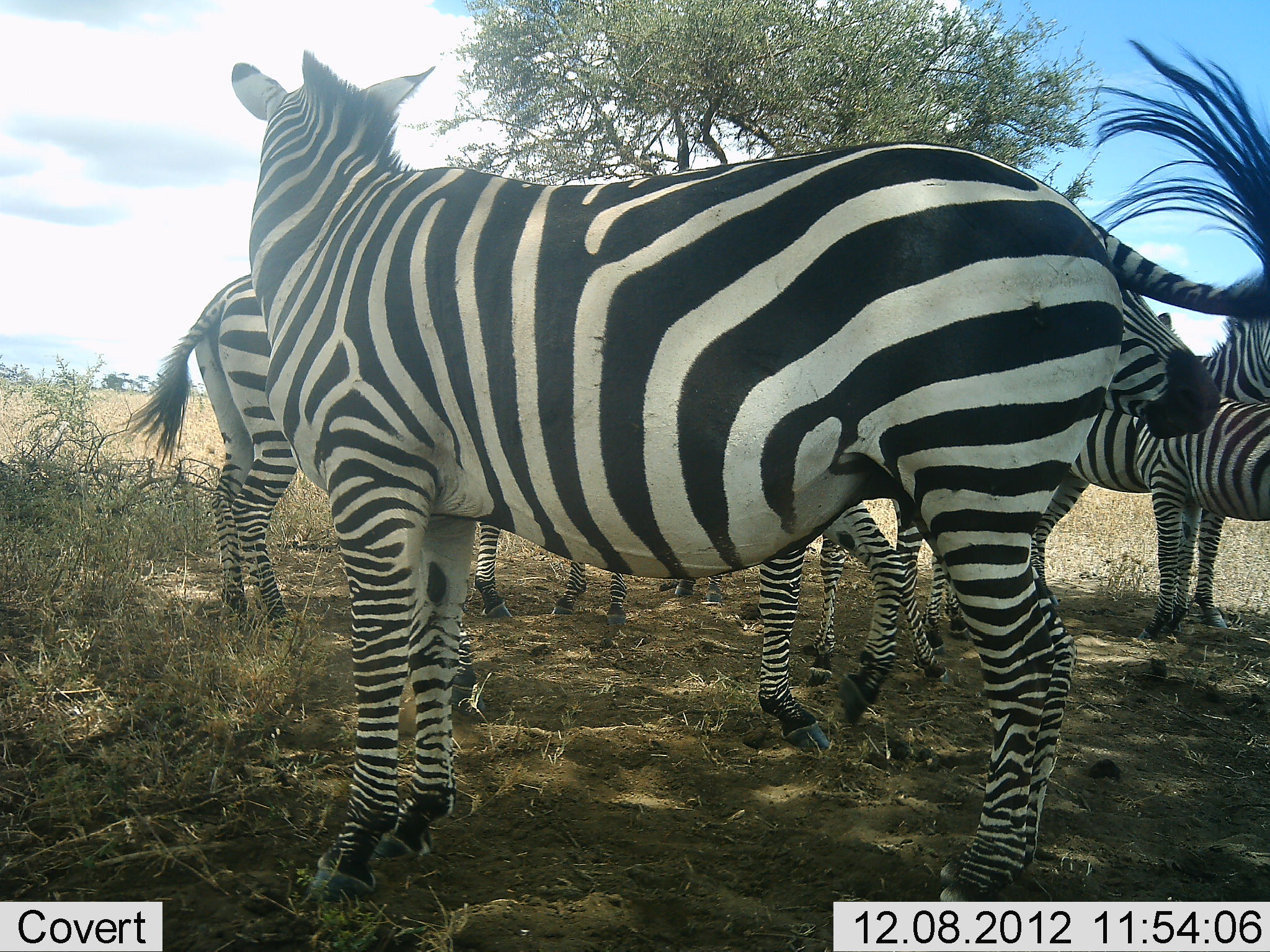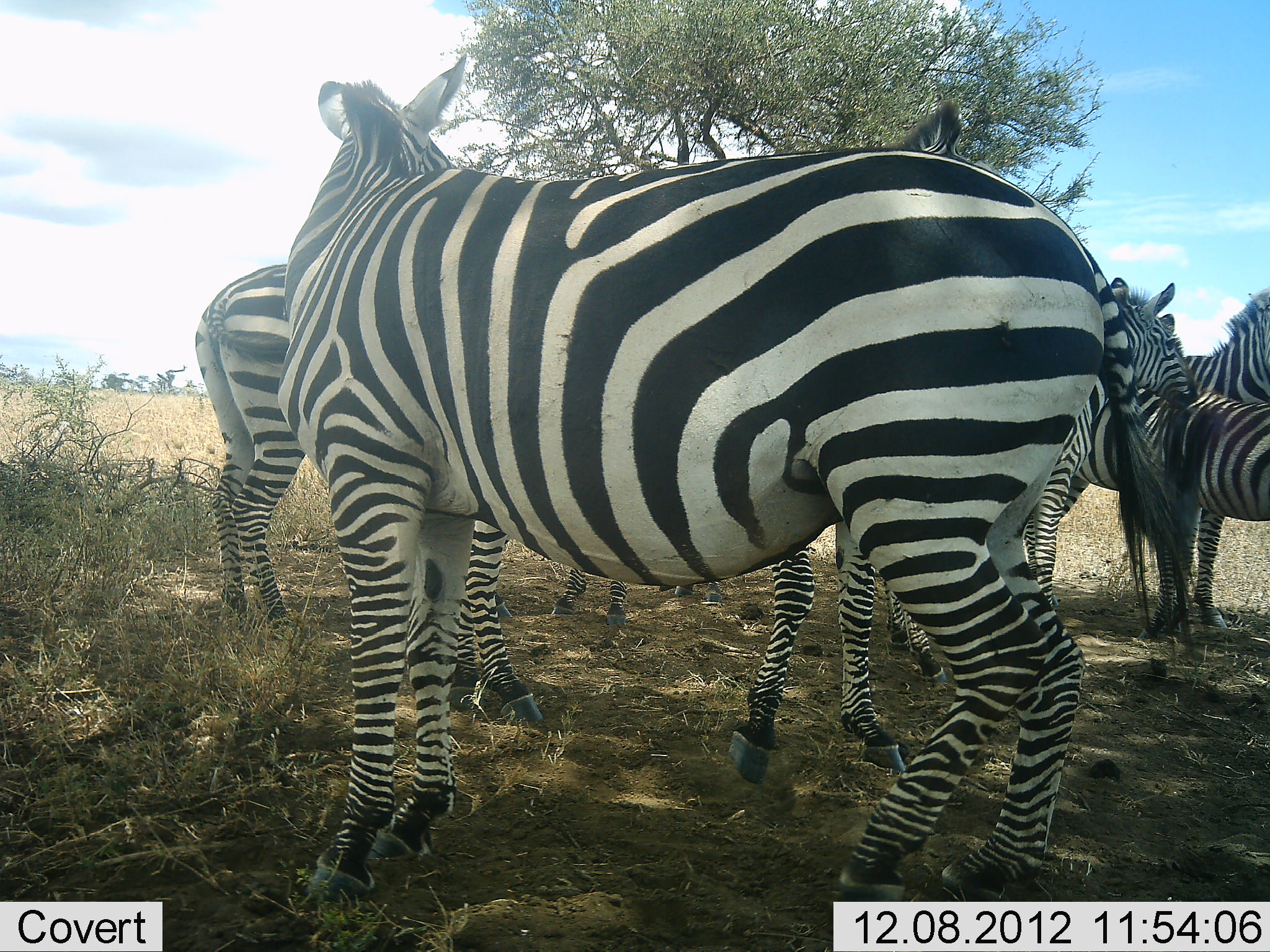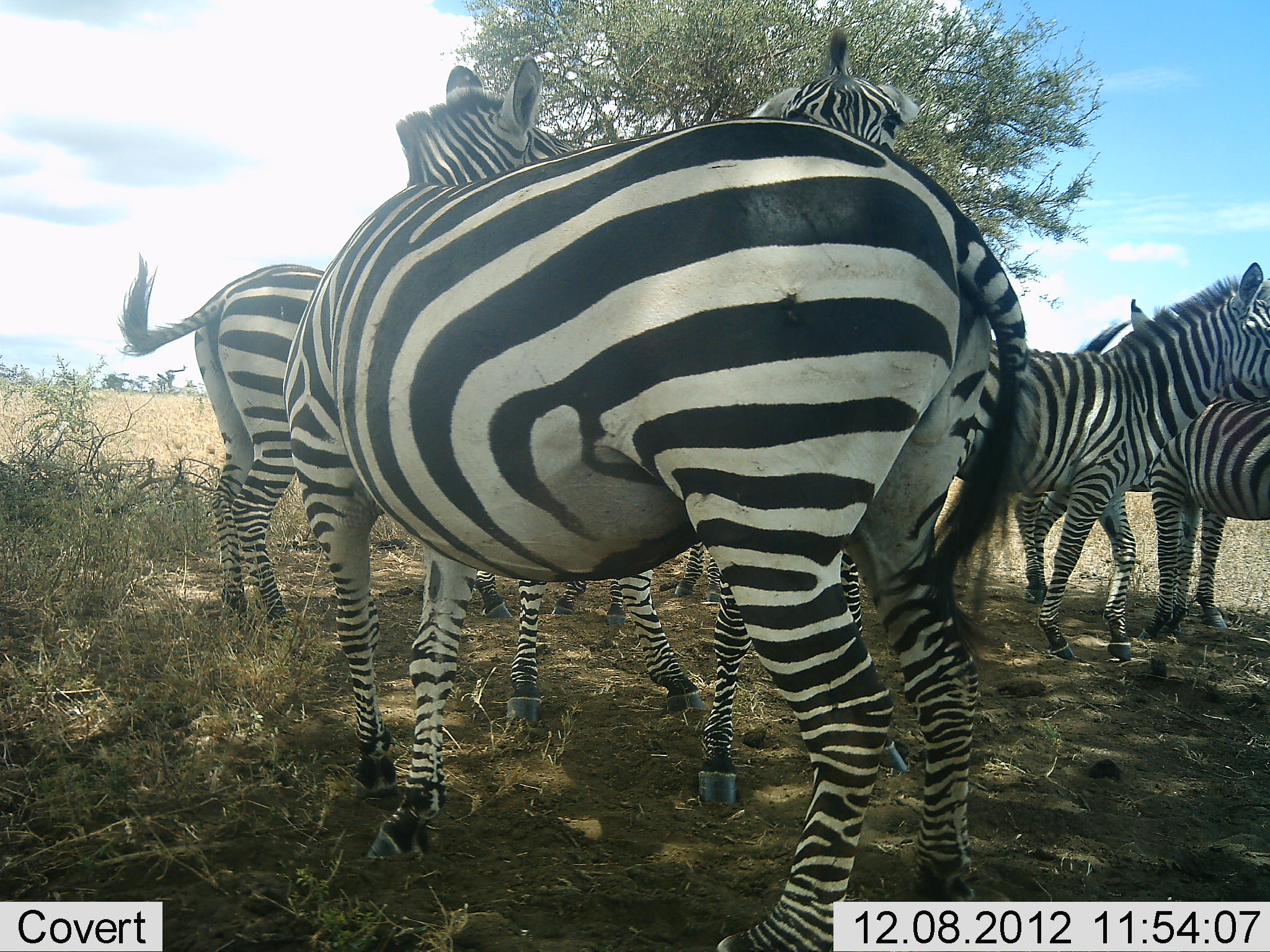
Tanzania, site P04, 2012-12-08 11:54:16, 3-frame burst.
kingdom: Animalia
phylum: Chordata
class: Mammalia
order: Perissodactyla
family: Equidae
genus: Equus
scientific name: Equus quagga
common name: plains zebra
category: zebra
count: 6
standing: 100%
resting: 0%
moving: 10%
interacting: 30%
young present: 20%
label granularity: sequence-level